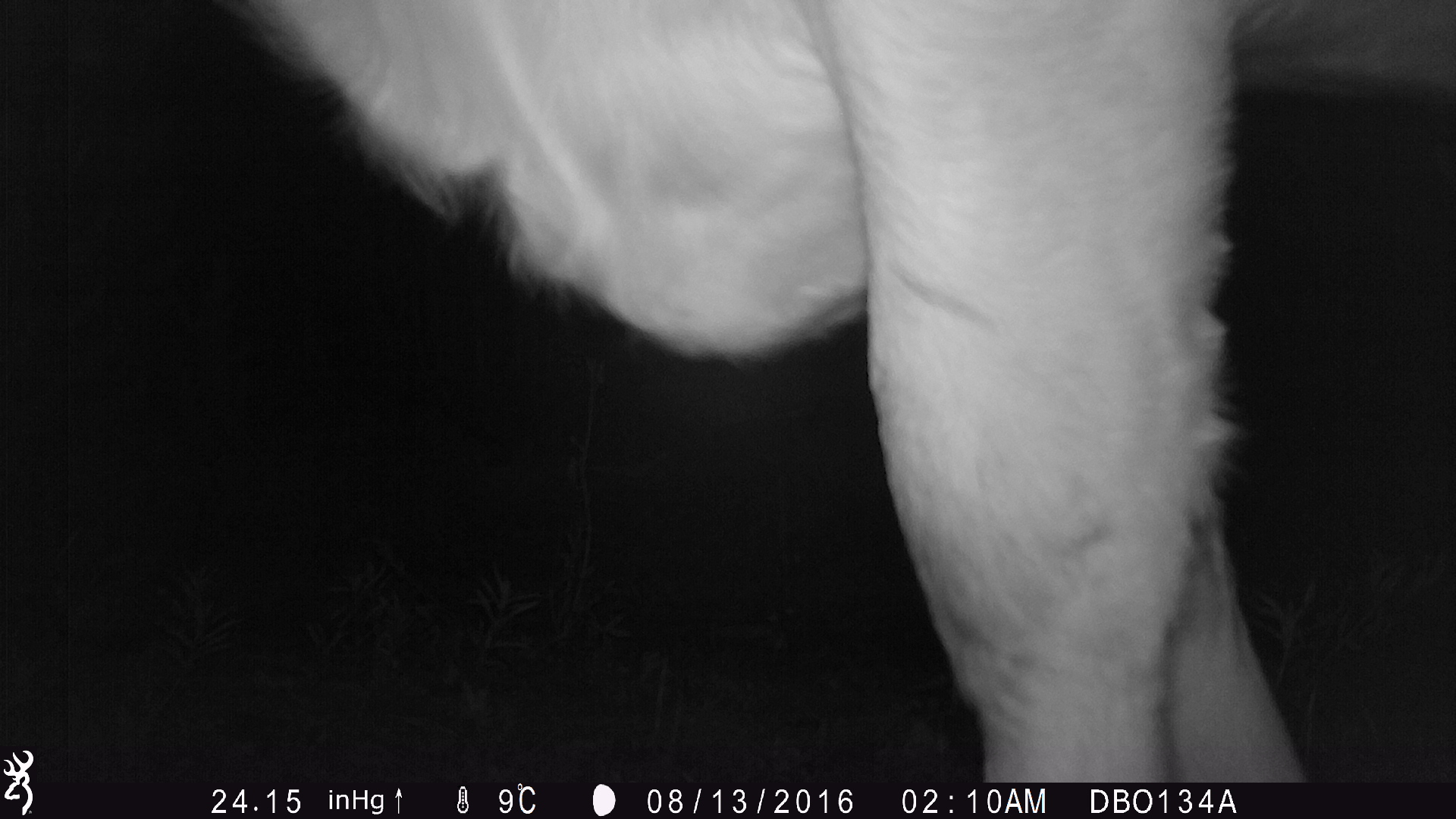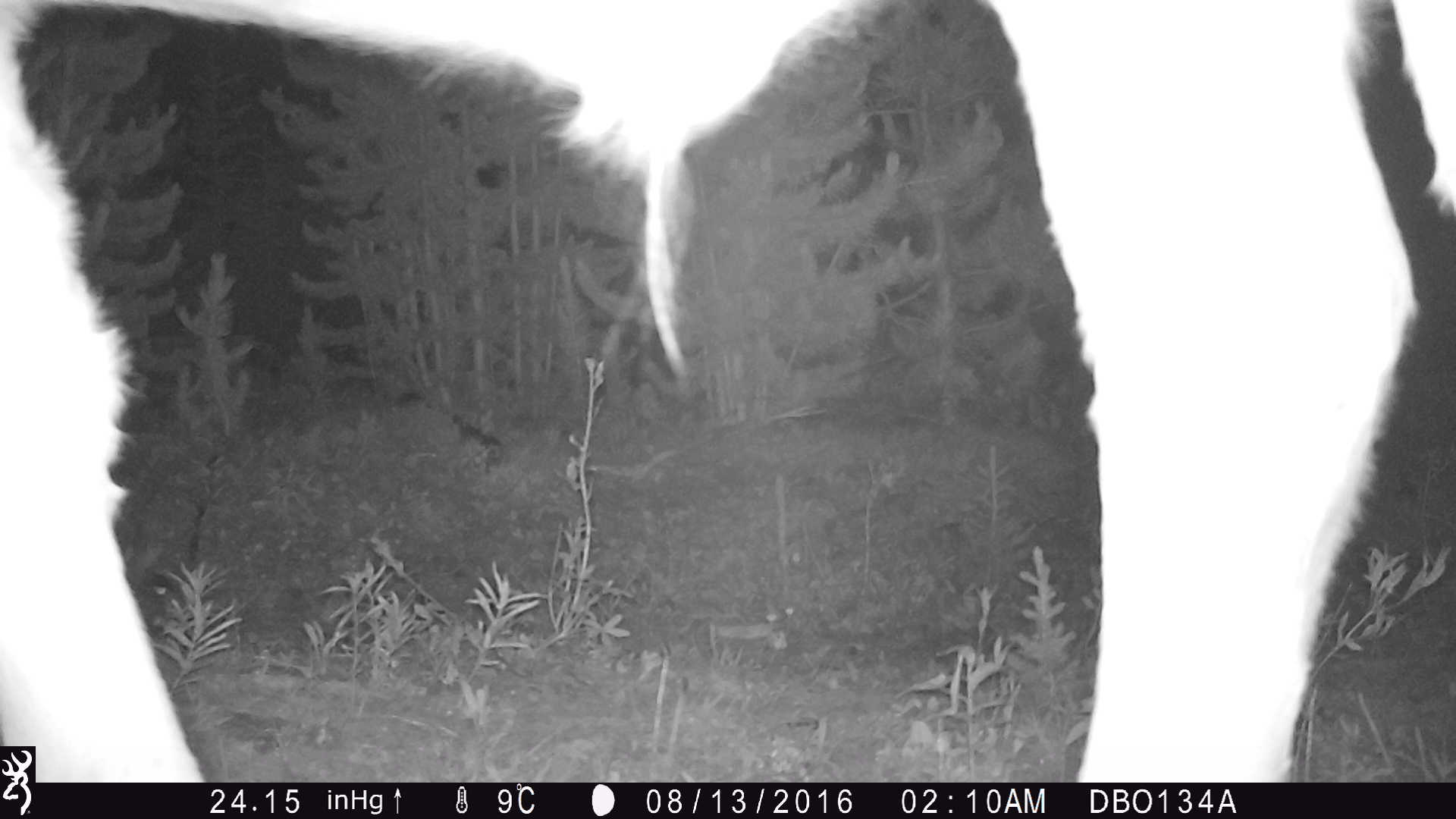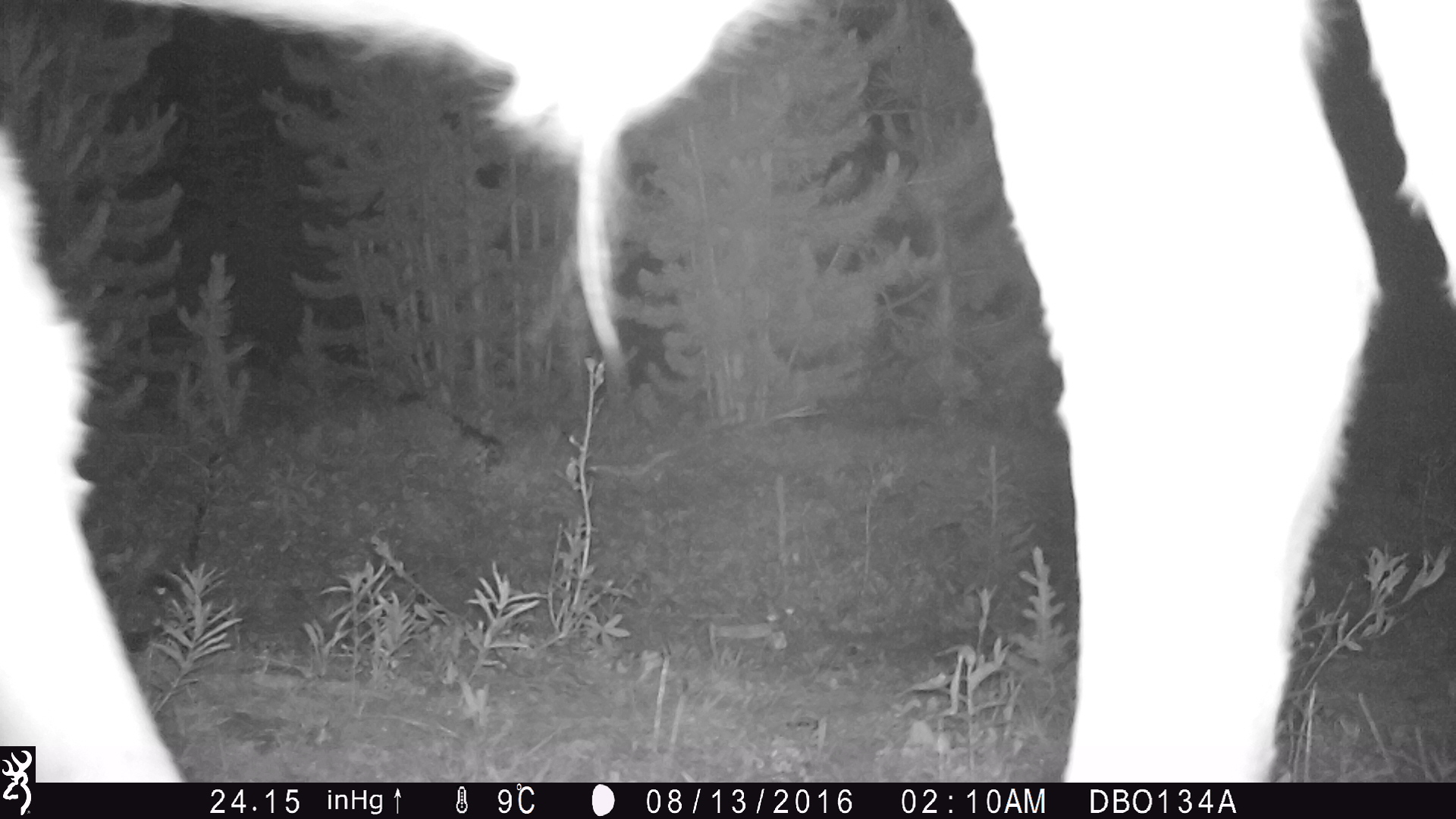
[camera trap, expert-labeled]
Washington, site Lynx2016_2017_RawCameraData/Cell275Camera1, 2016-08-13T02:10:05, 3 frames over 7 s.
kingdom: Animalia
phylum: Chordata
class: Mammalia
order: Artiodactyla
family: Bovidae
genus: Bos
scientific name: Bos taurus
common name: domestic cattle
Domestic cattle (Bos taurus). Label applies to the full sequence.